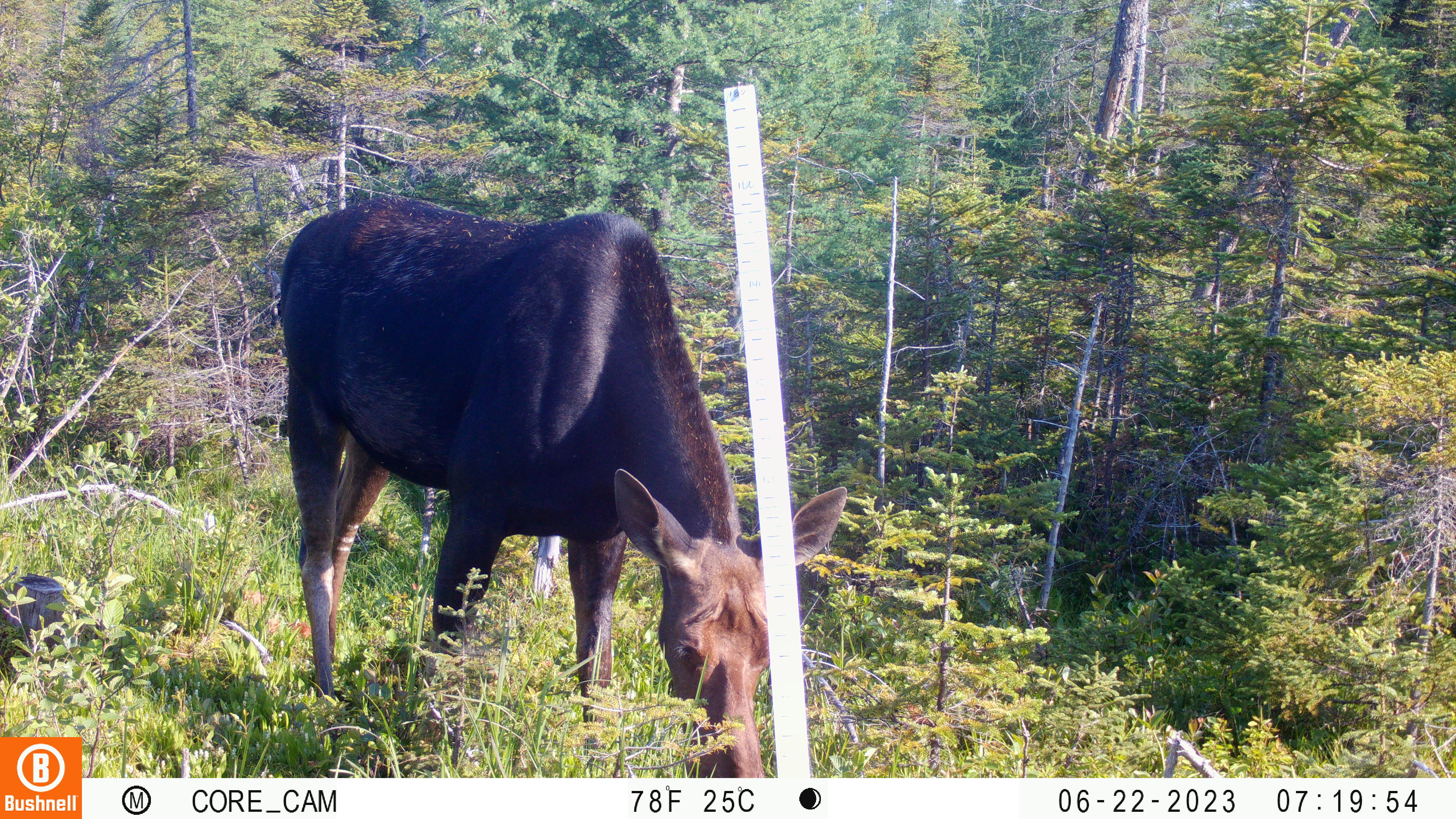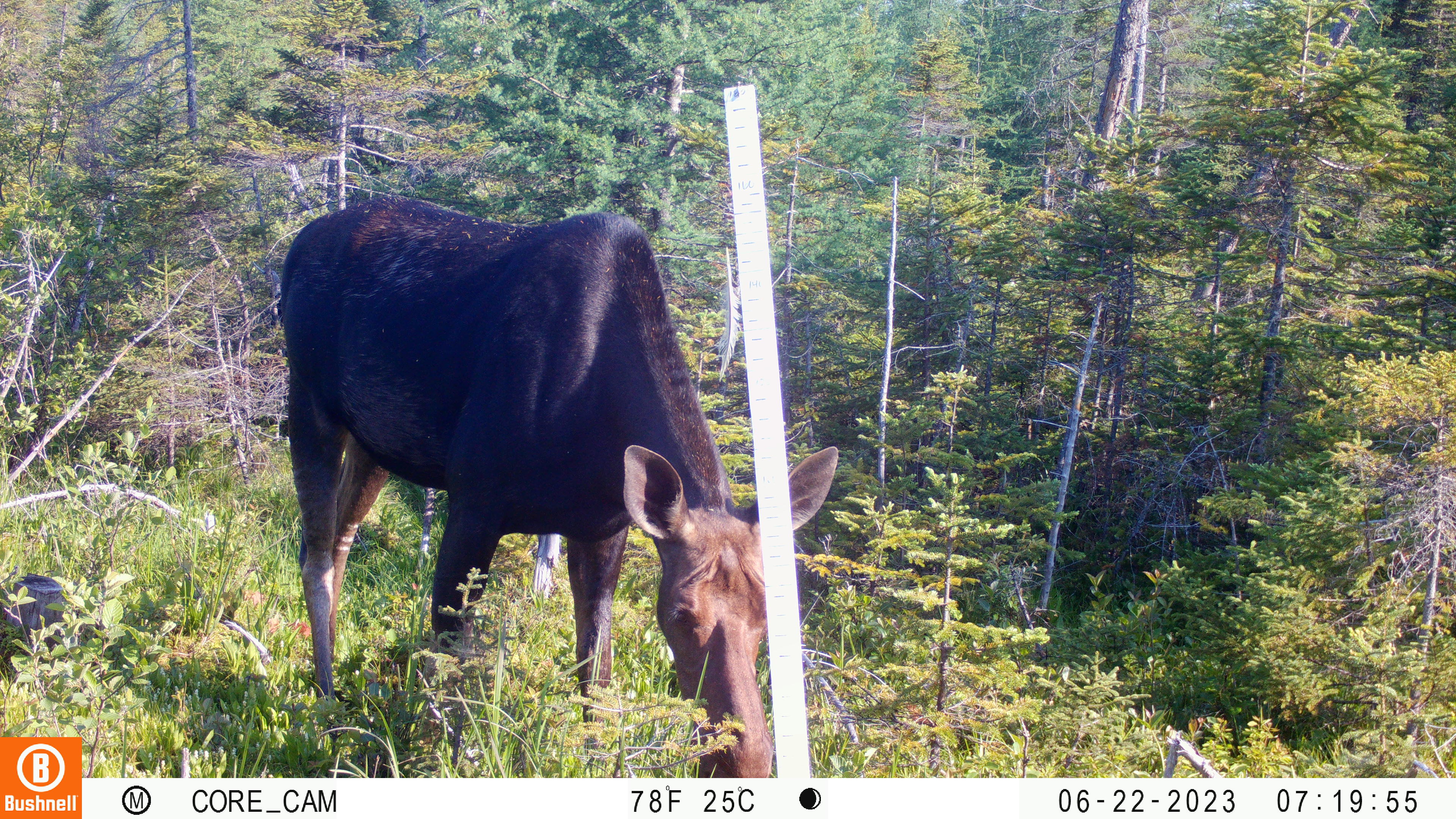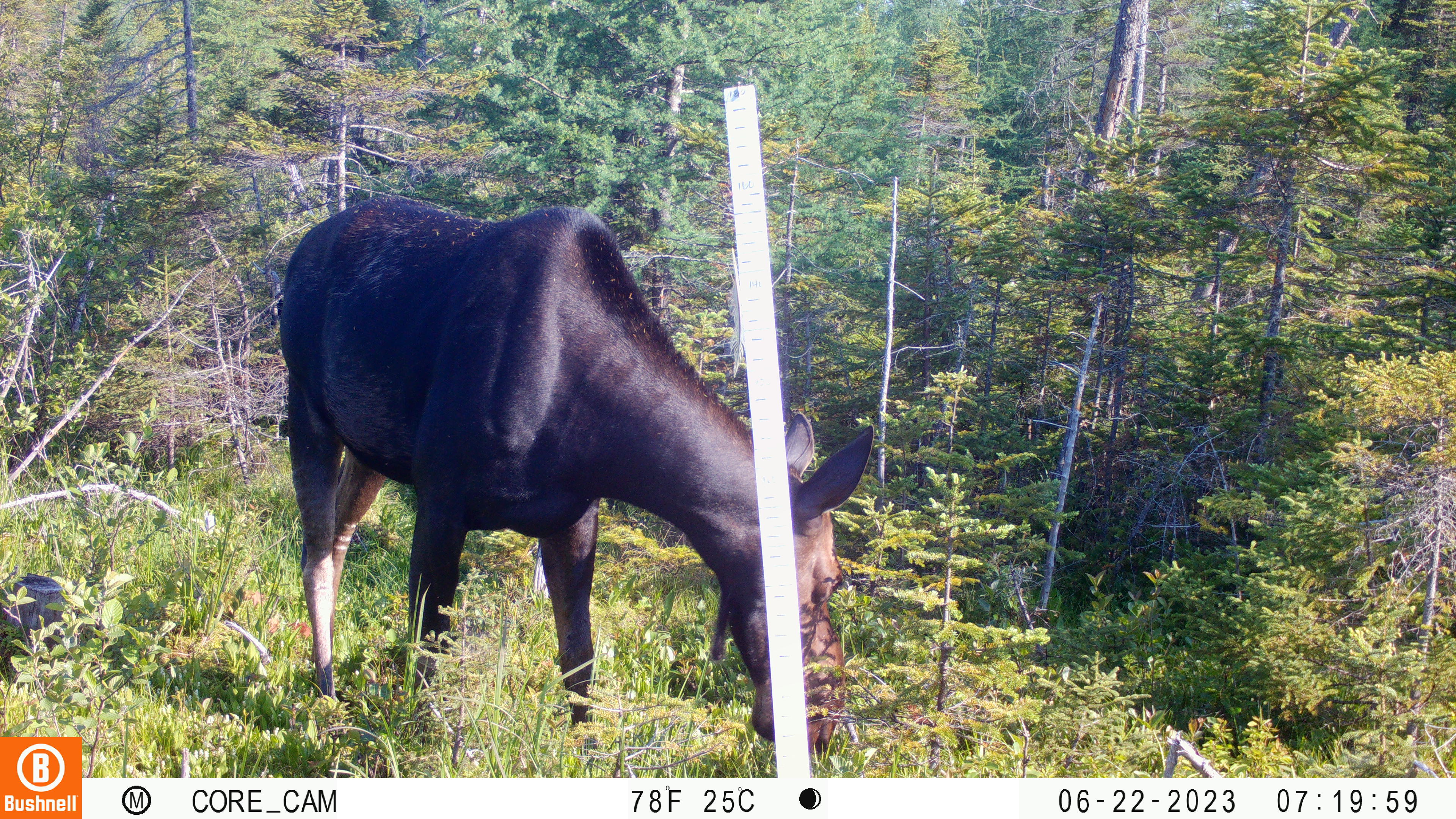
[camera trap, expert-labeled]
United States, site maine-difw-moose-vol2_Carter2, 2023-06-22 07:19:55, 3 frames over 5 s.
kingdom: Animalia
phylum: Chordata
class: Mammalia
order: Artiodactyla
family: Cervidae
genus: Alces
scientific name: Alces alces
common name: moose